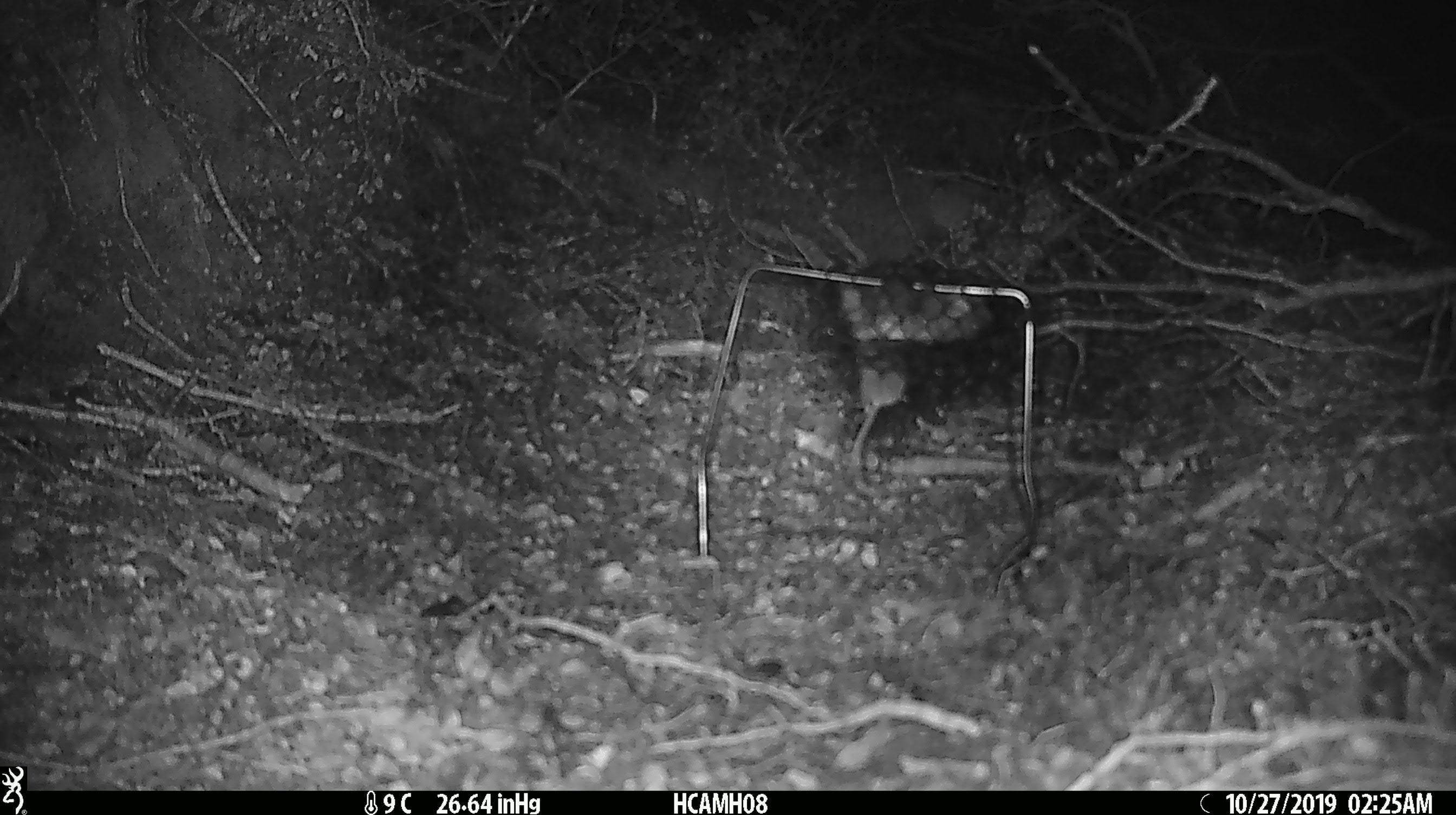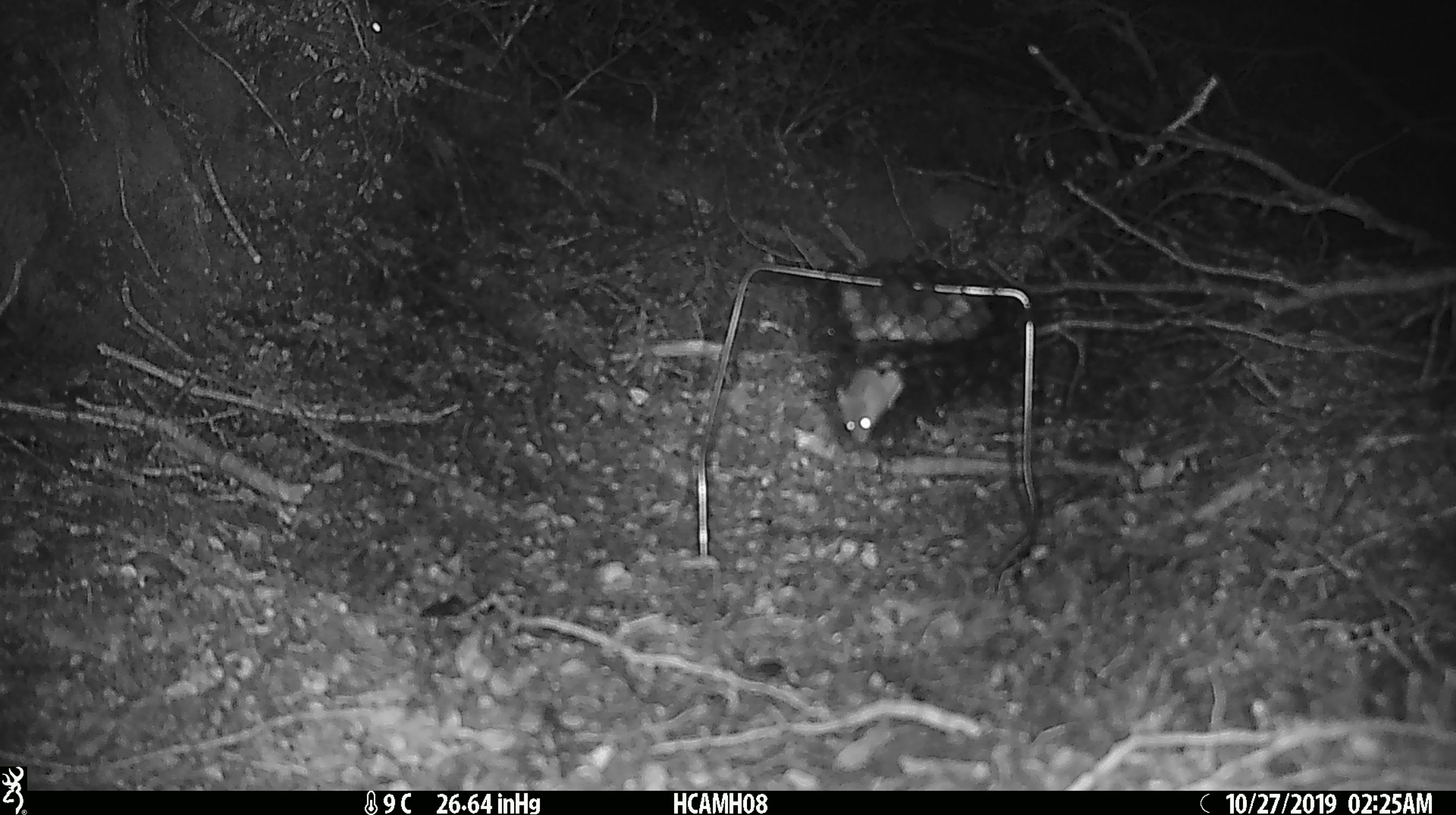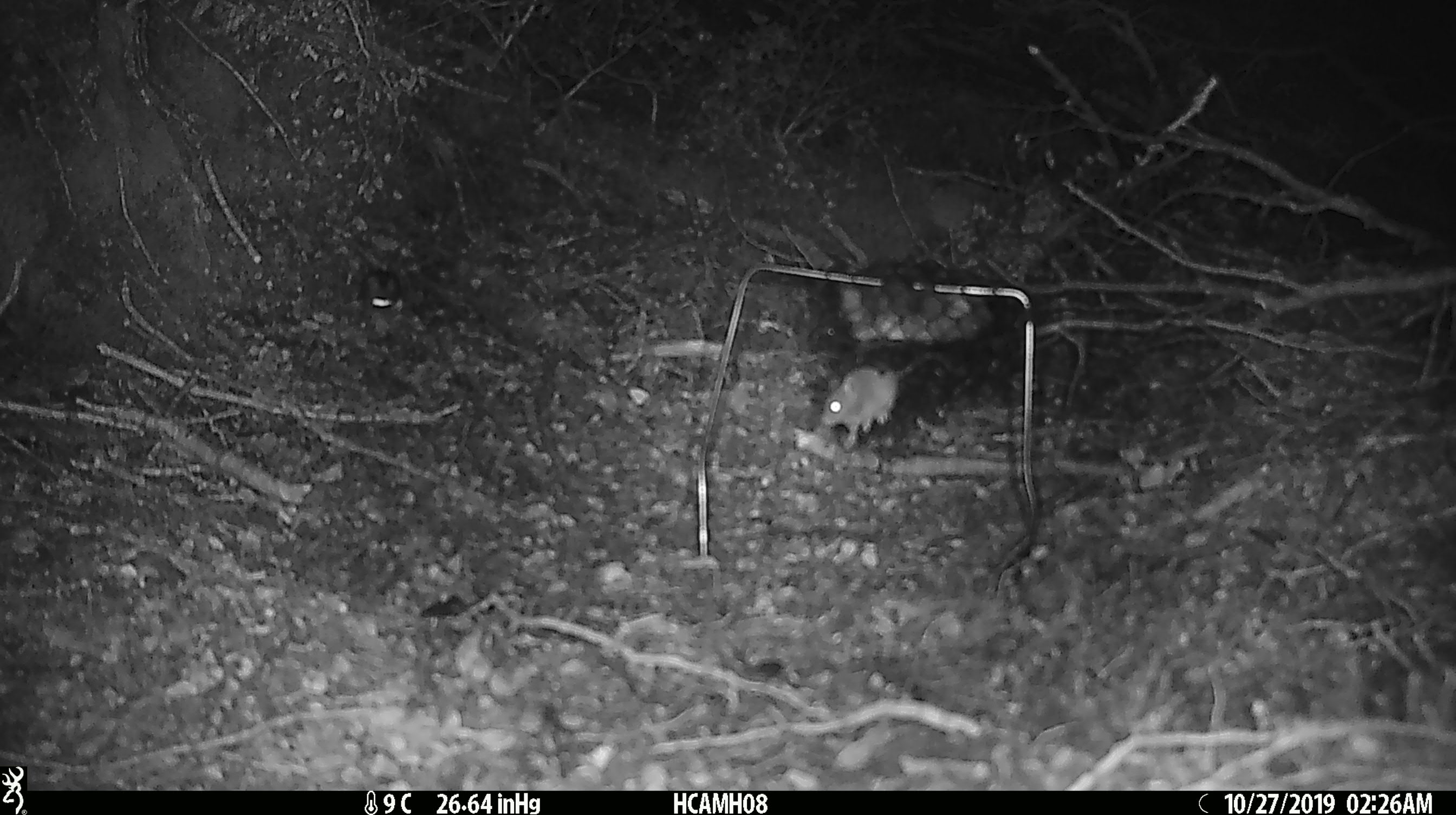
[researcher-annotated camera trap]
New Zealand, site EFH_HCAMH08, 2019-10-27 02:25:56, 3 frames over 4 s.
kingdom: Animalia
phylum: Chordata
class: Mammalia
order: Rodentia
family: Muridae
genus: Mus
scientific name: Mus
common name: mouse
Mouse (Mus).